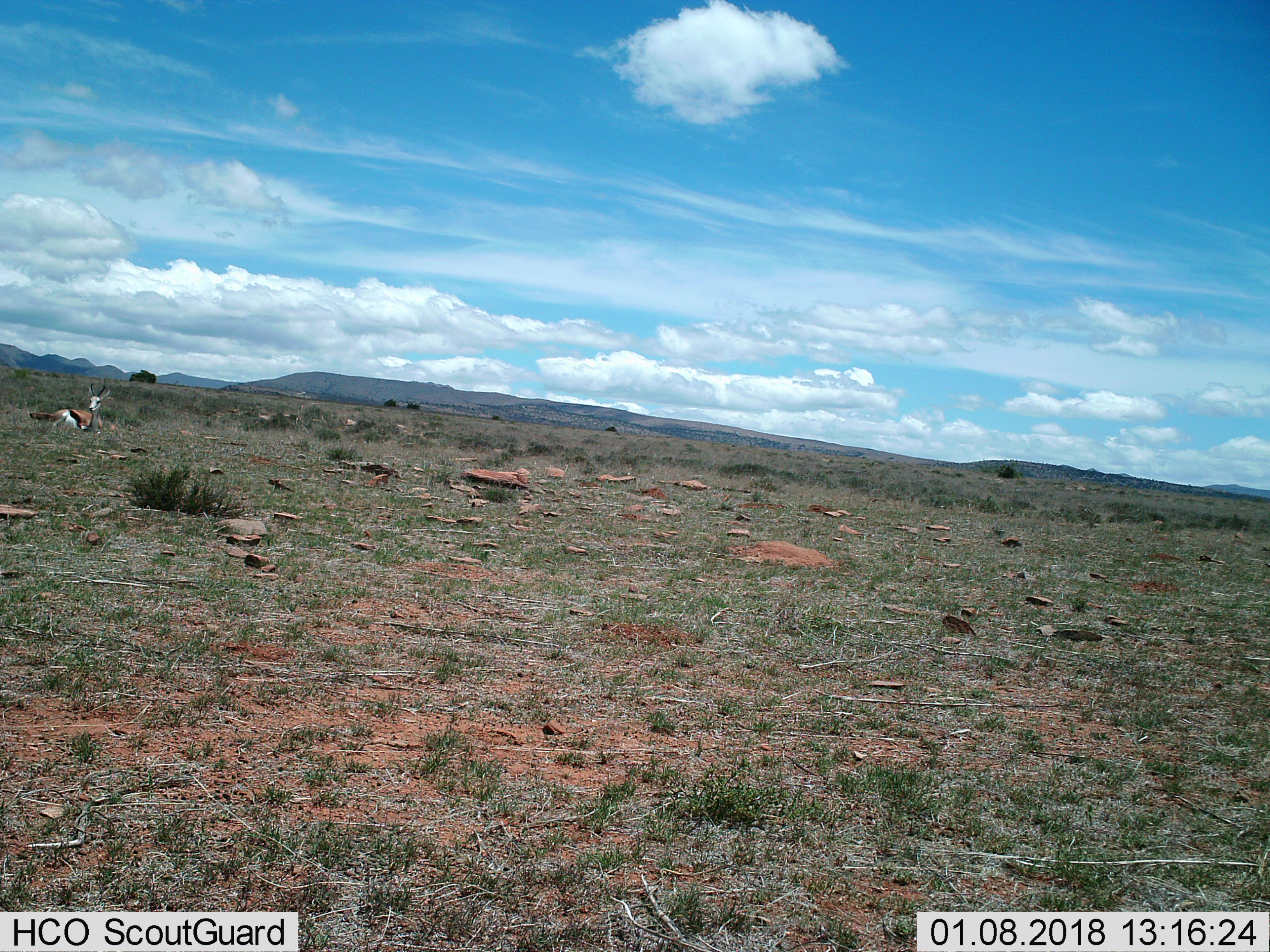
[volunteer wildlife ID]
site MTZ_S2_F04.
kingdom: Animalia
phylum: Chordata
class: Mammalia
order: Artiodactyla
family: Bovidae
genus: Antidorcas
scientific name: Antidorcas marsupialis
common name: springbok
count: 1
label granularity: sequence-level